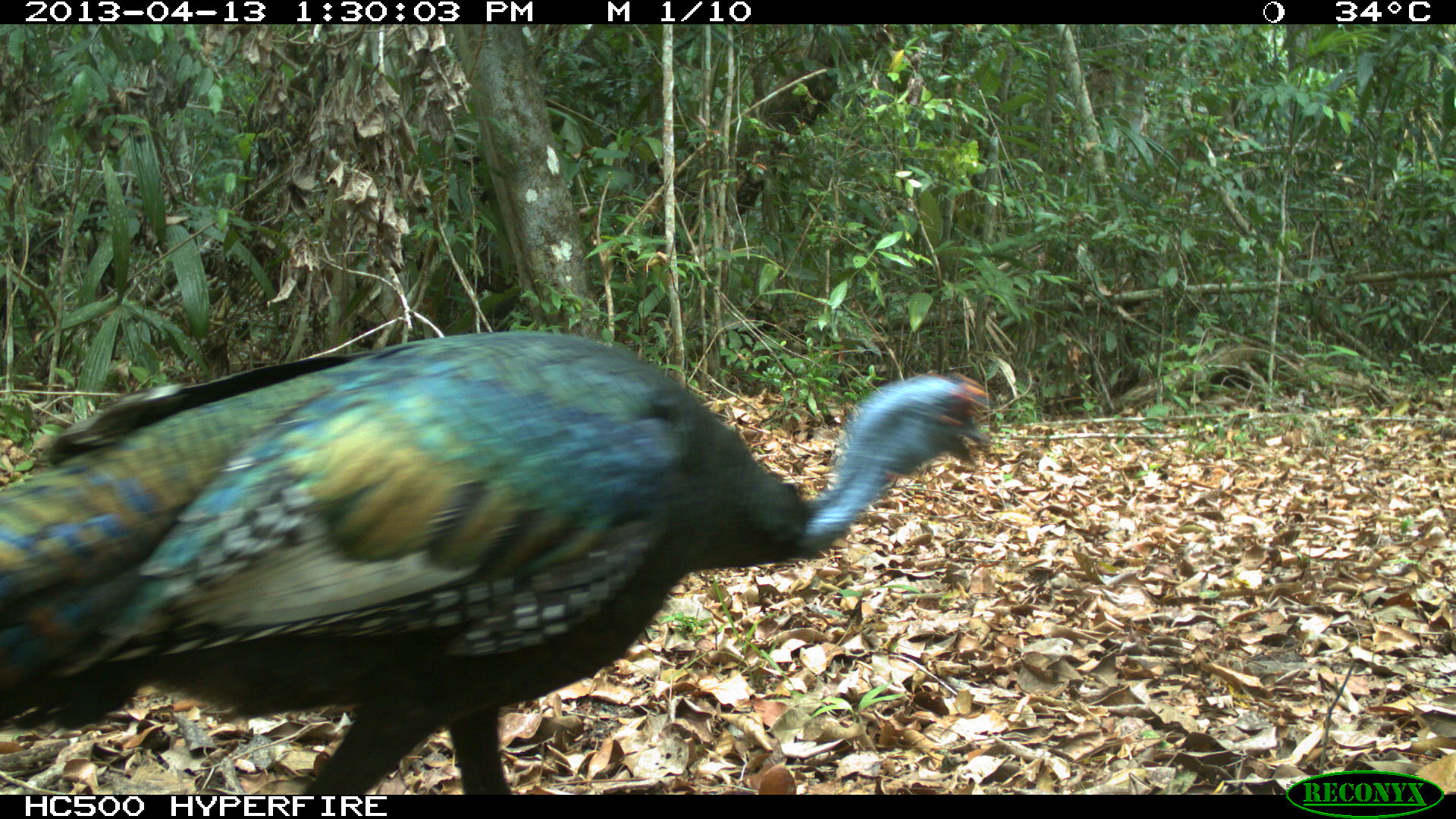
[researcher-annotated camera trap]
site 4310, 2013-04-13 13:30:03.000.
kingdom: Animalia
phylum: Chordata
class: Aves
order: Galliformes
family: Phasianidae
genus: Meleagris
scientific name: Meleagris ocellata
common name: ocellated turkey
Meleagris ocellata (ocellated turkey), count 1, sex male.